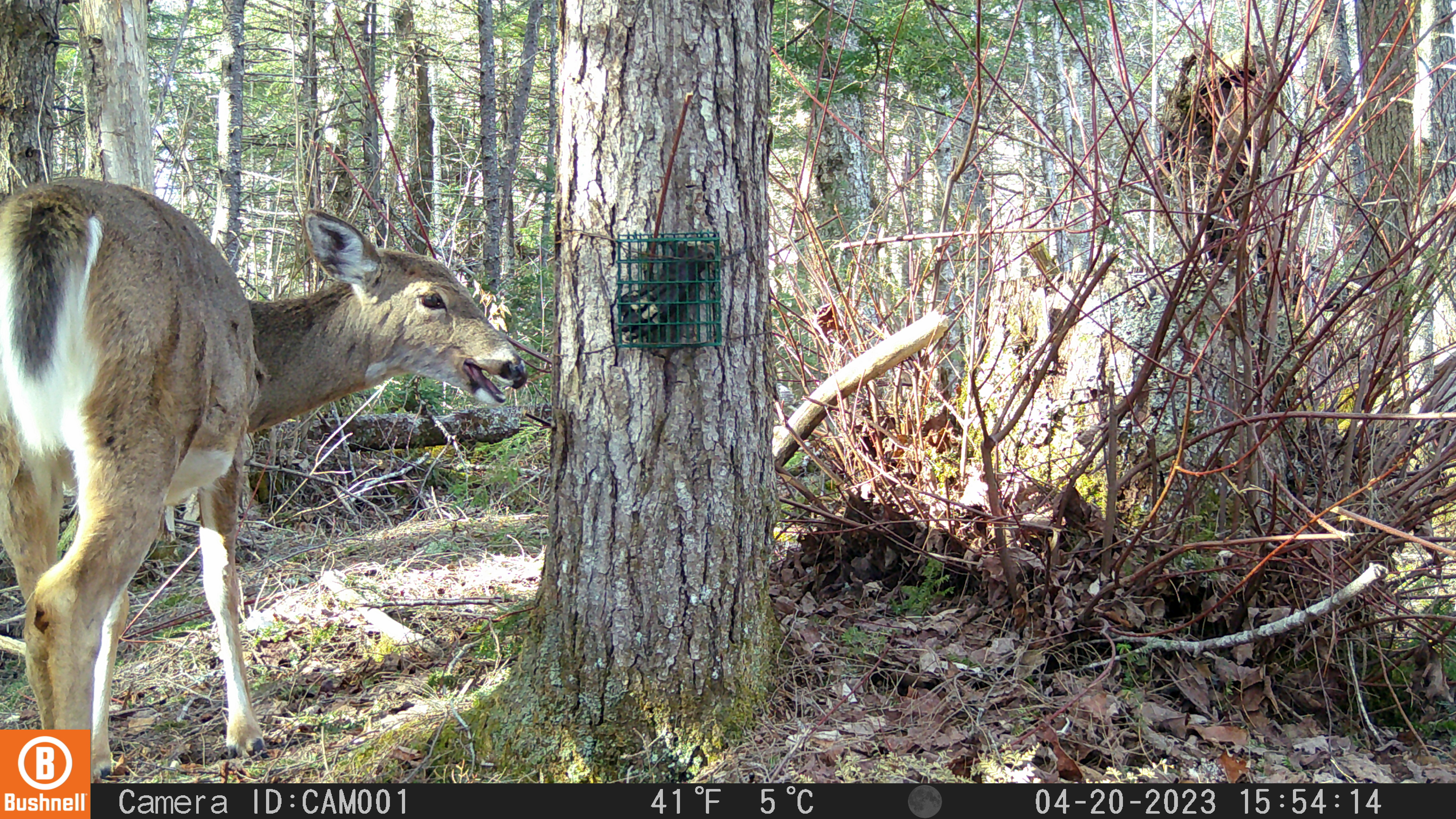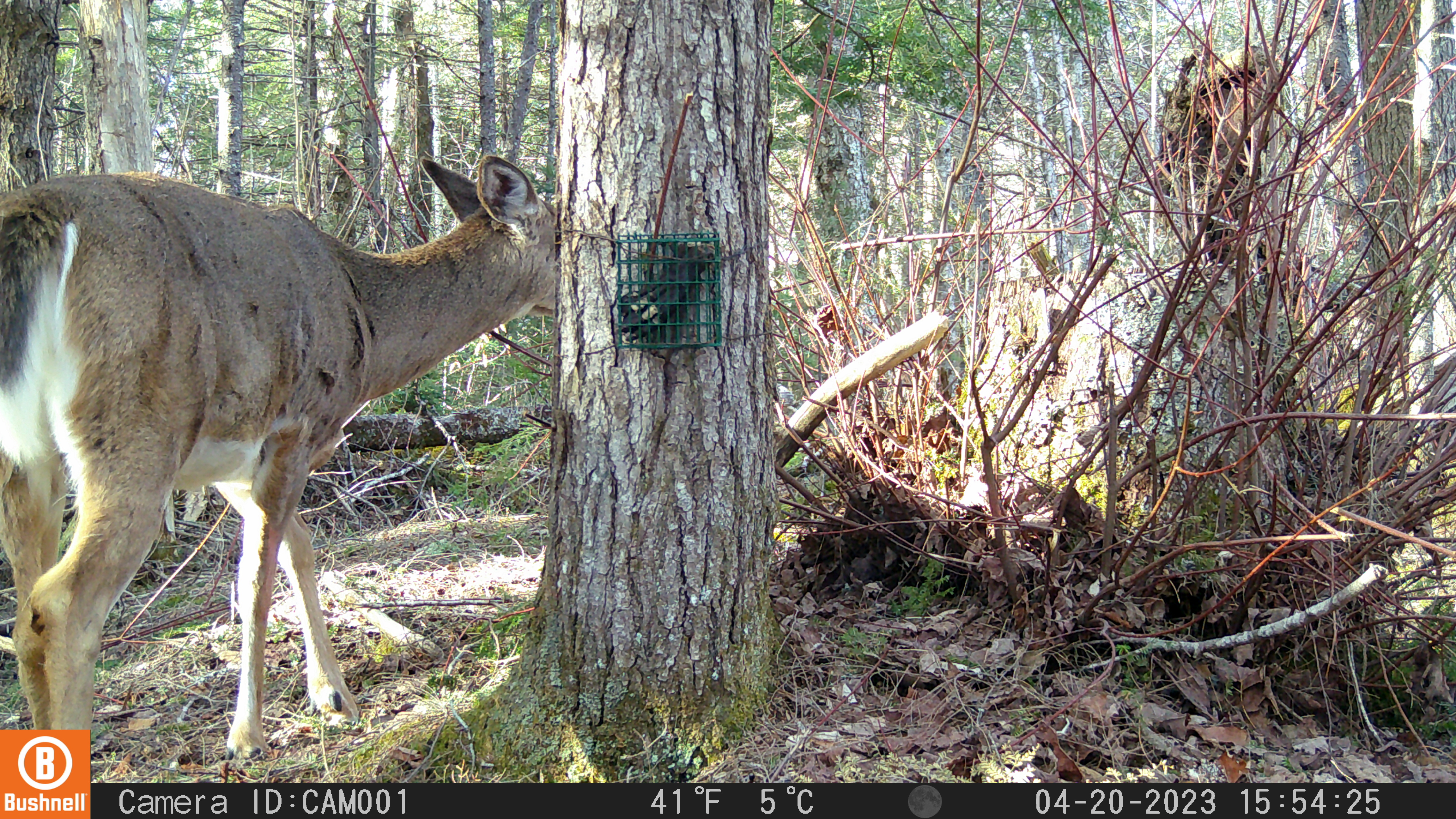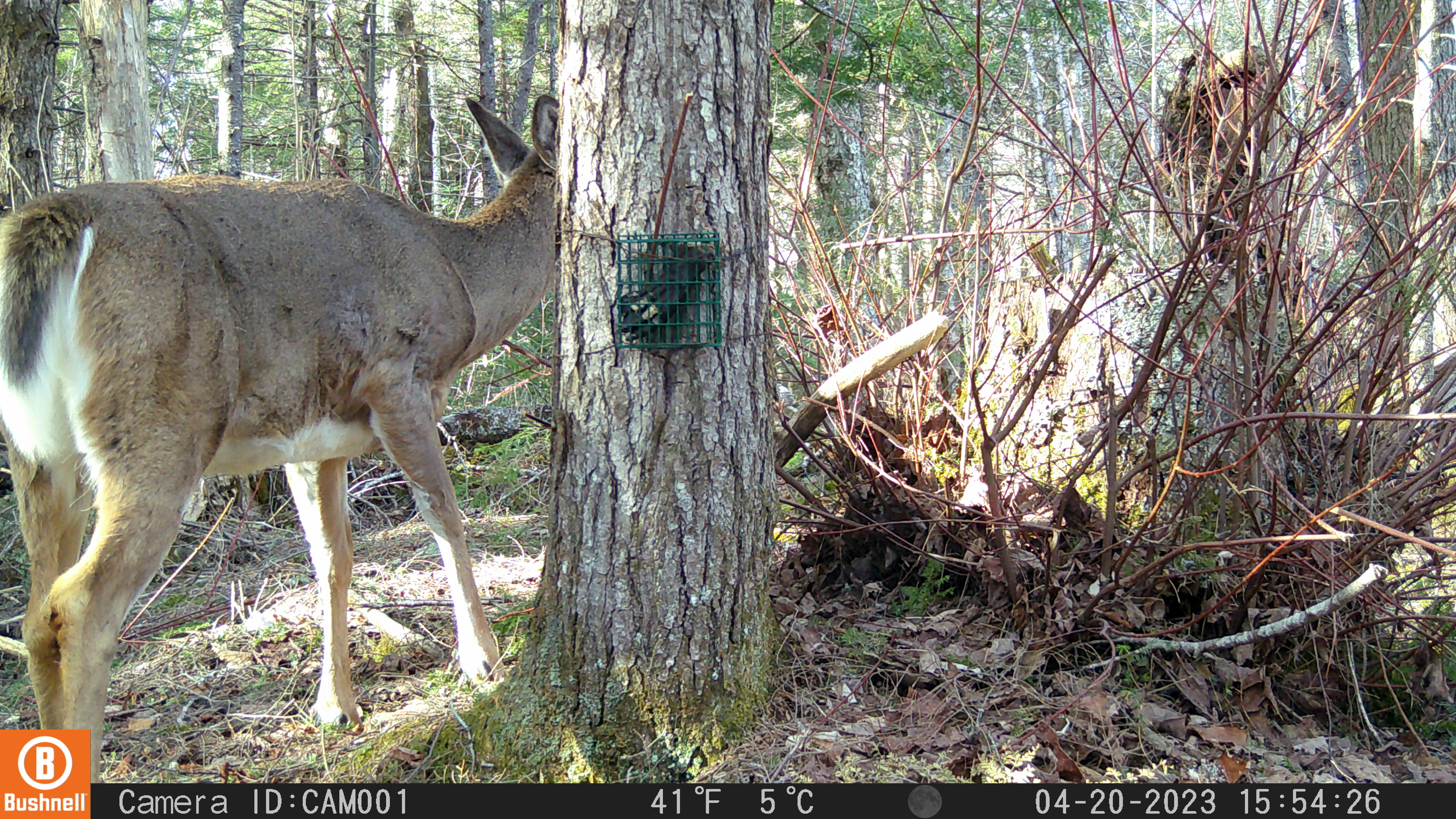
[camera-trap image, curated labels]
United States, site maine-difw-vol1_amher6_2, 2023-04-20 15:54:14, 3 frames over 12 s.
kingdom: Animalia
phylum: Chordata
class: Mammalia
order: Artiodactyla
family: Cervidae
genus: Odocoileus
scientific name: Odocoileus virginianus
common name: white-tailed deer